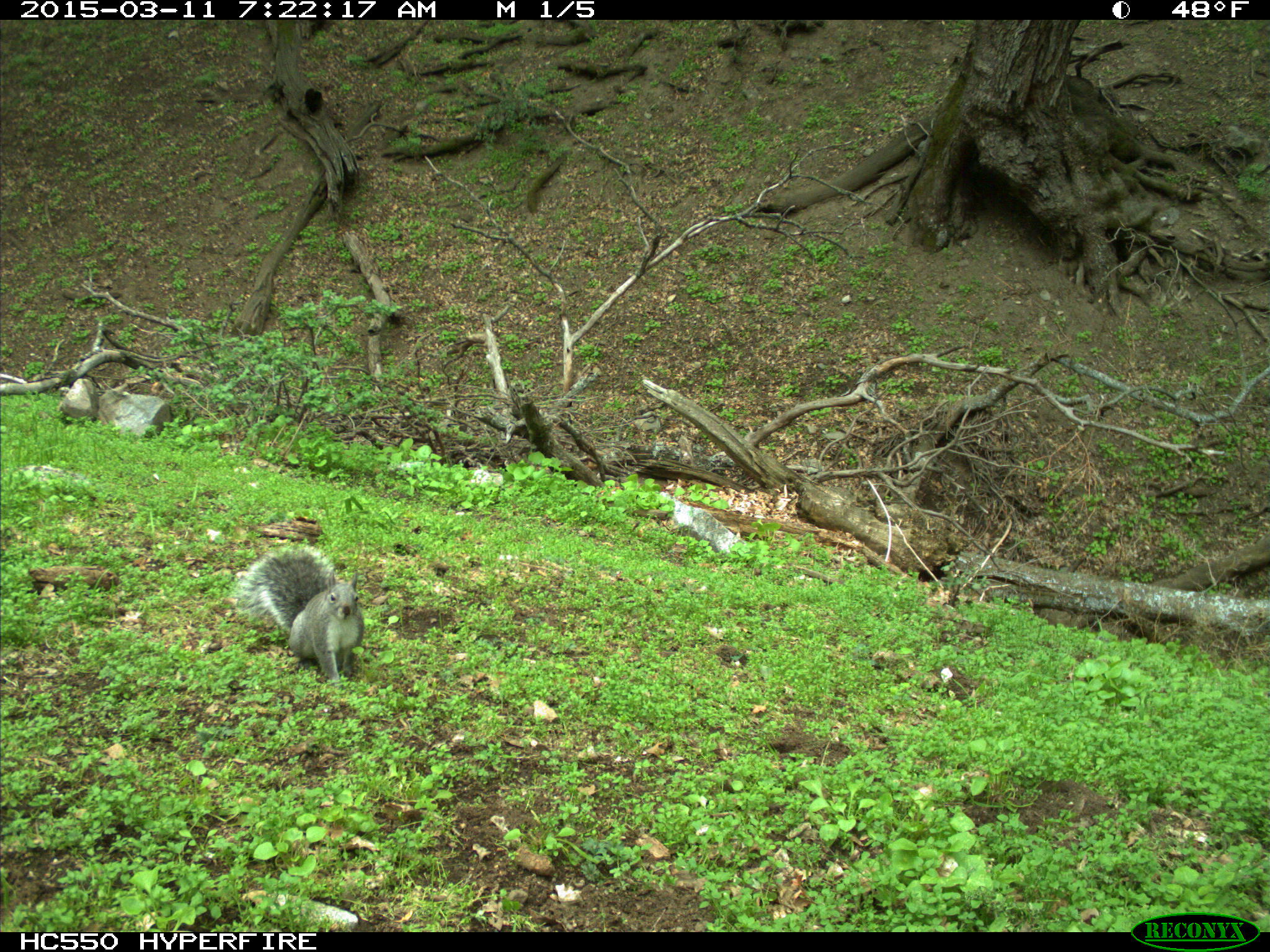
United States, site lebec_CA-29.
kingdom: Animalia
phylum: Chordata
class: Mammalia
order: Rodentia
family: Sciuridae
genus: Sciurus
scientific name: Sciurus carolinensis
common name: eastern gray squirrel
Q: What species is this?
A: Sciurus carolinensis (eastern gray squirrel).